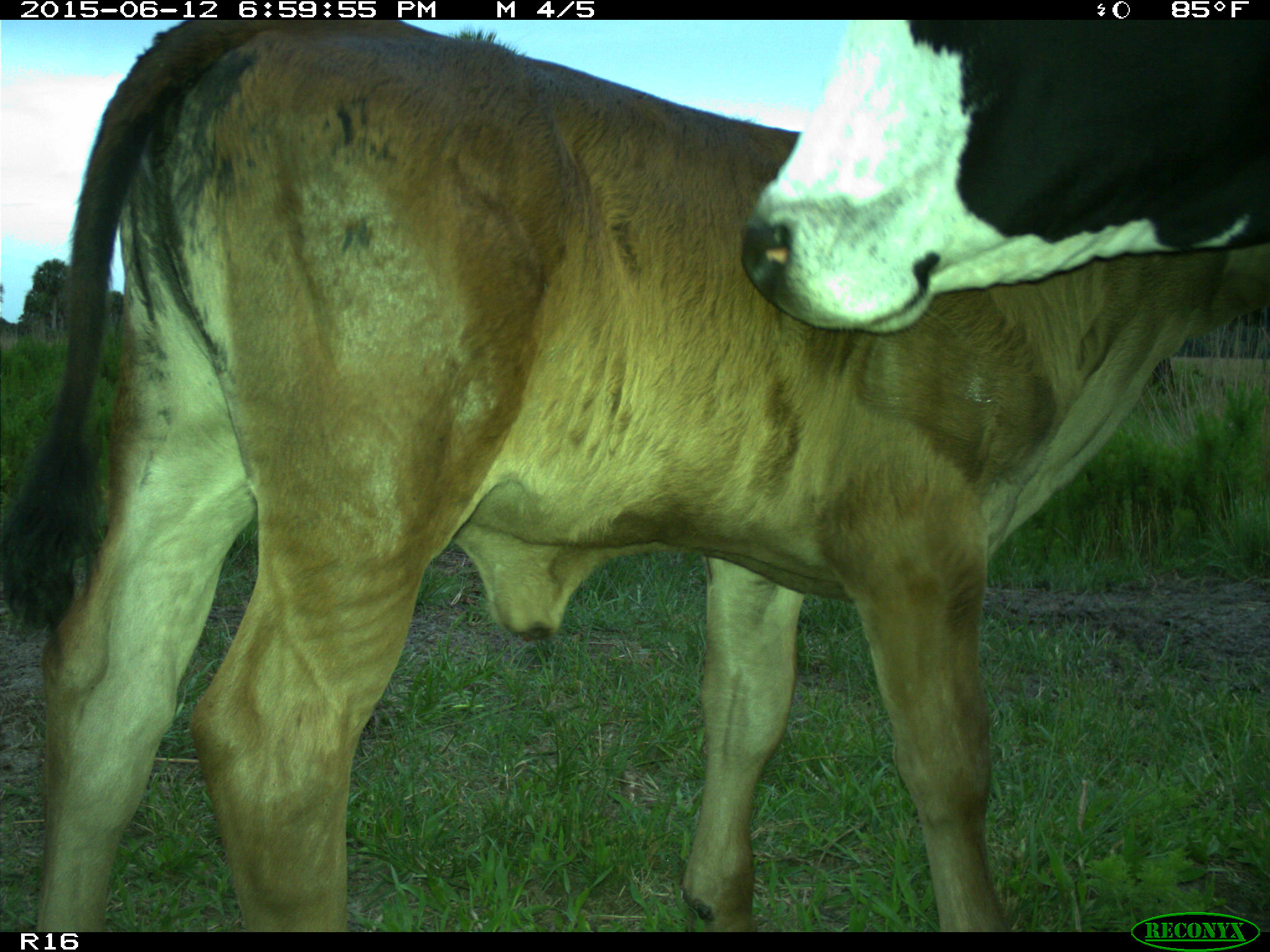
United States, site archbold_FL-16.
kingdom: Animalia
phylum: Chordata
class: Mammalia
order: Artiodactyla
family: Bovidae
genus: Bos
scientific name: Bos taurus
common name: domestic cow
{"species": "Bos taurus (domestic cow)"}